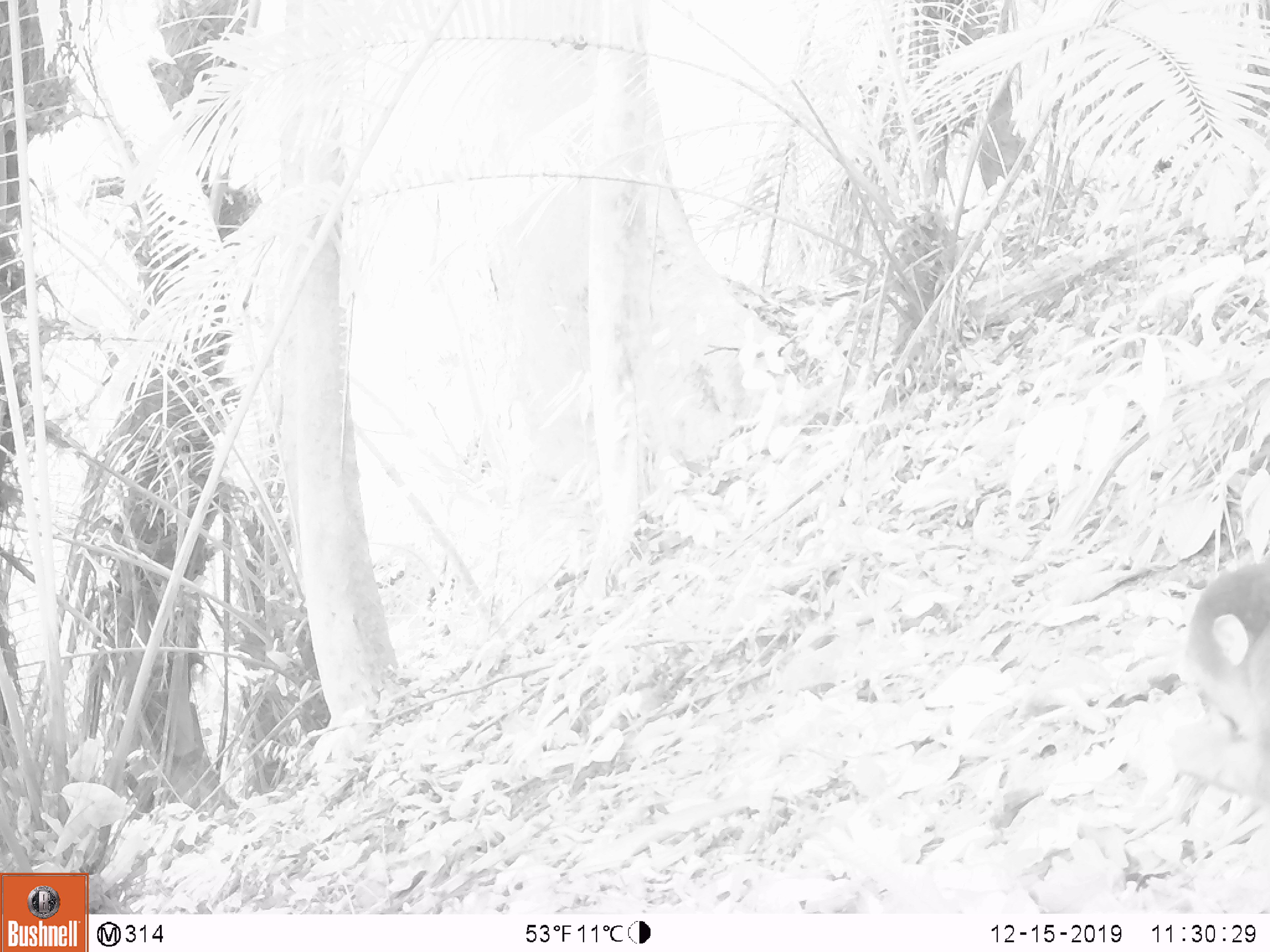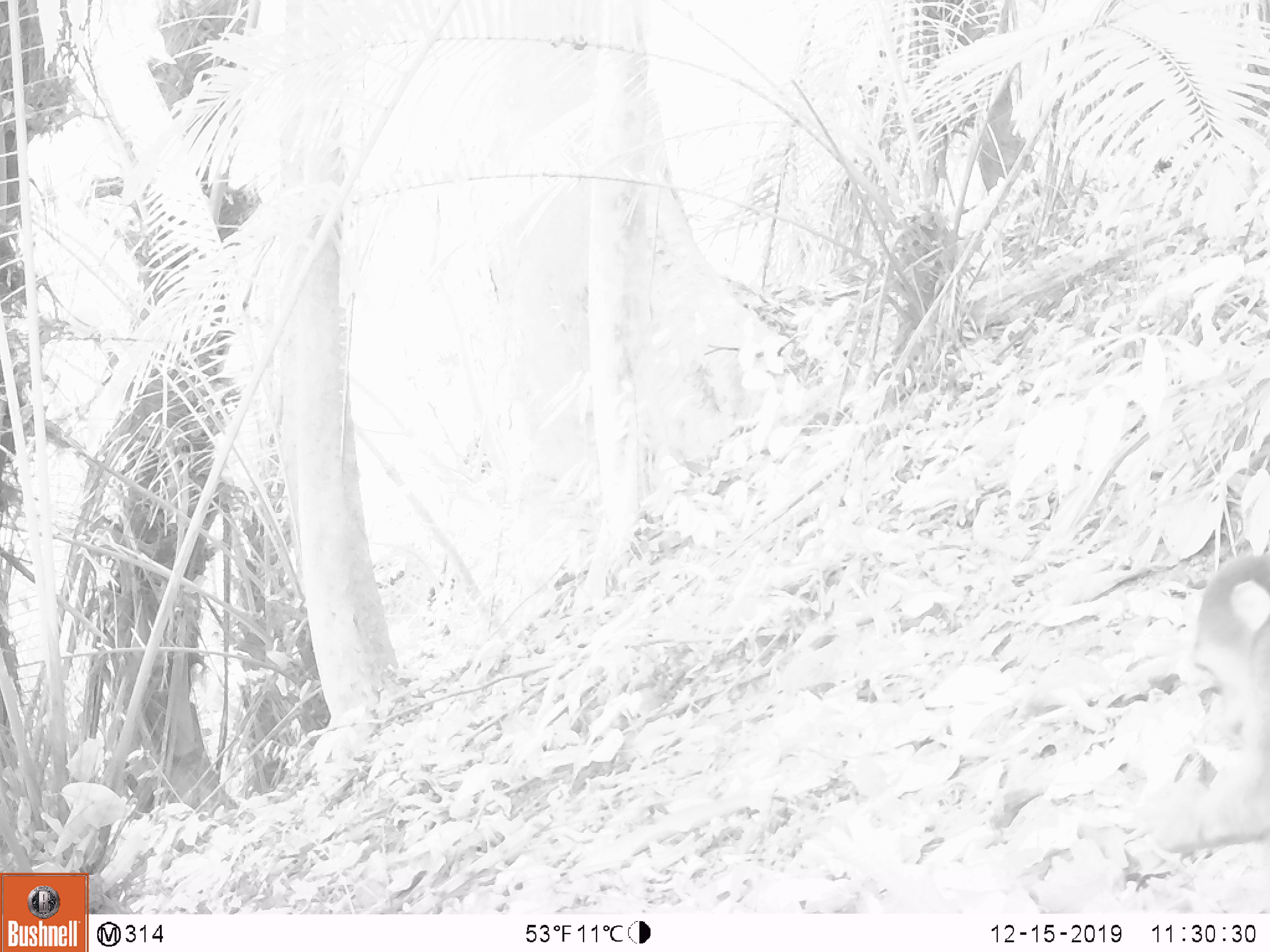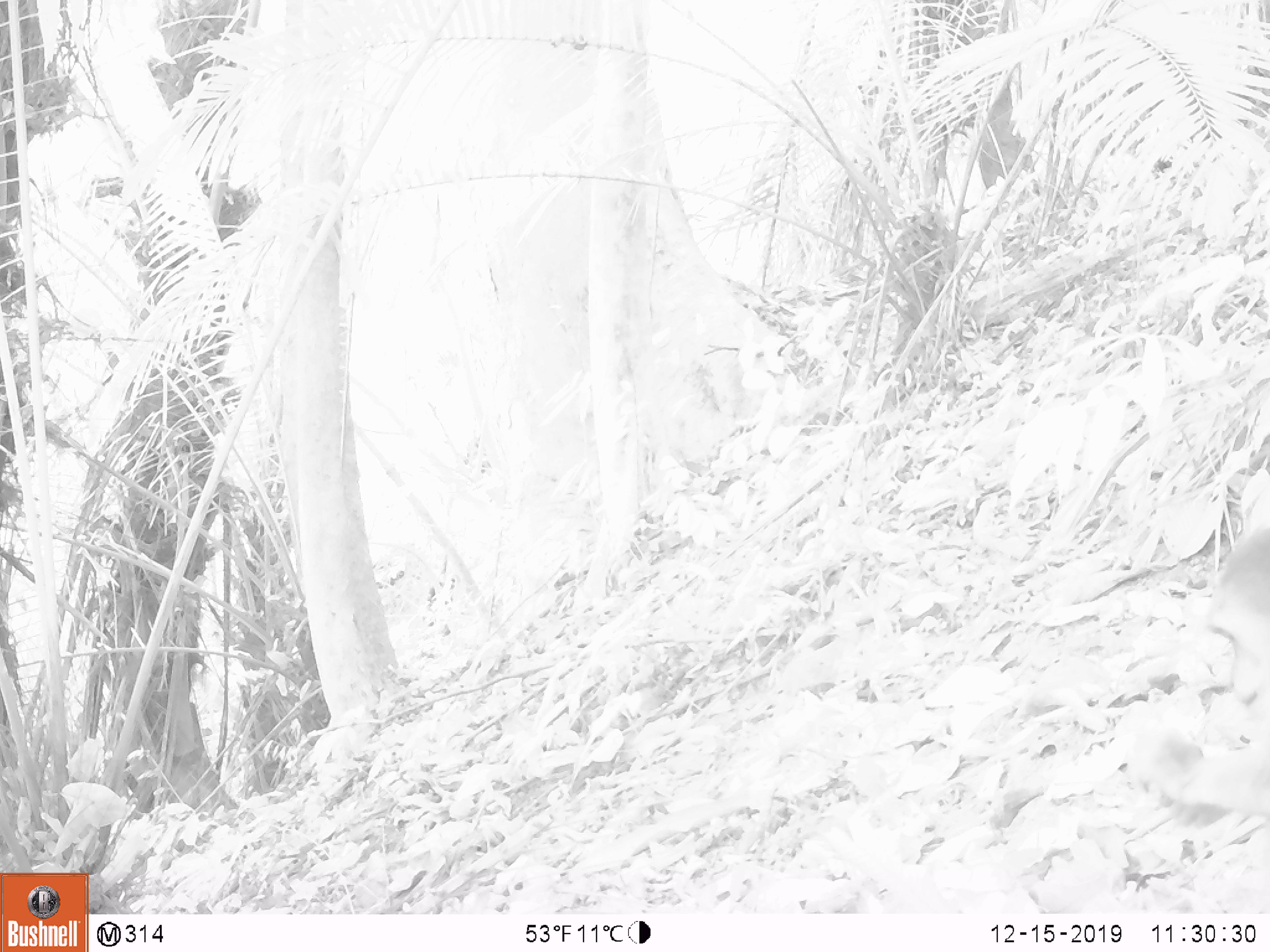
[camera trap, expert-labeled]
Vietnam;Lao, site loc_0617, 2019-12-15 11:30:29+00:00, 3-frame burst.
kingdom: Animalia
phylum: Chordata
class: Mammalia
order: Primates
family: Cercopithecidae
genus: Macaca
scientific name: Macaca arctoides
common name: stump-tailed macaque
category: stump tailed macaque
Stump tailed macaque (stump-tailed macaque) (Macaca arctoides). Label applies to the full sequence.